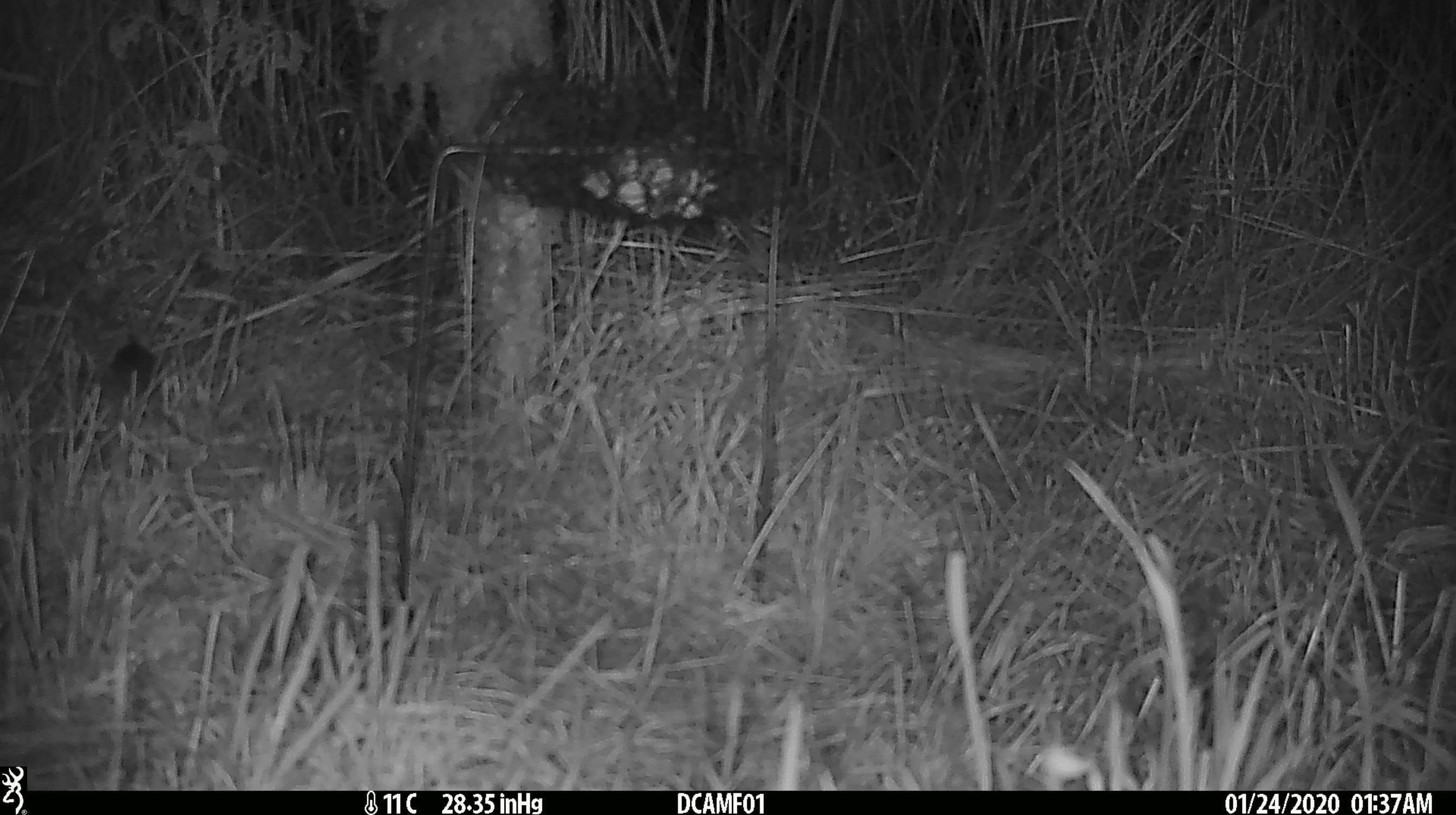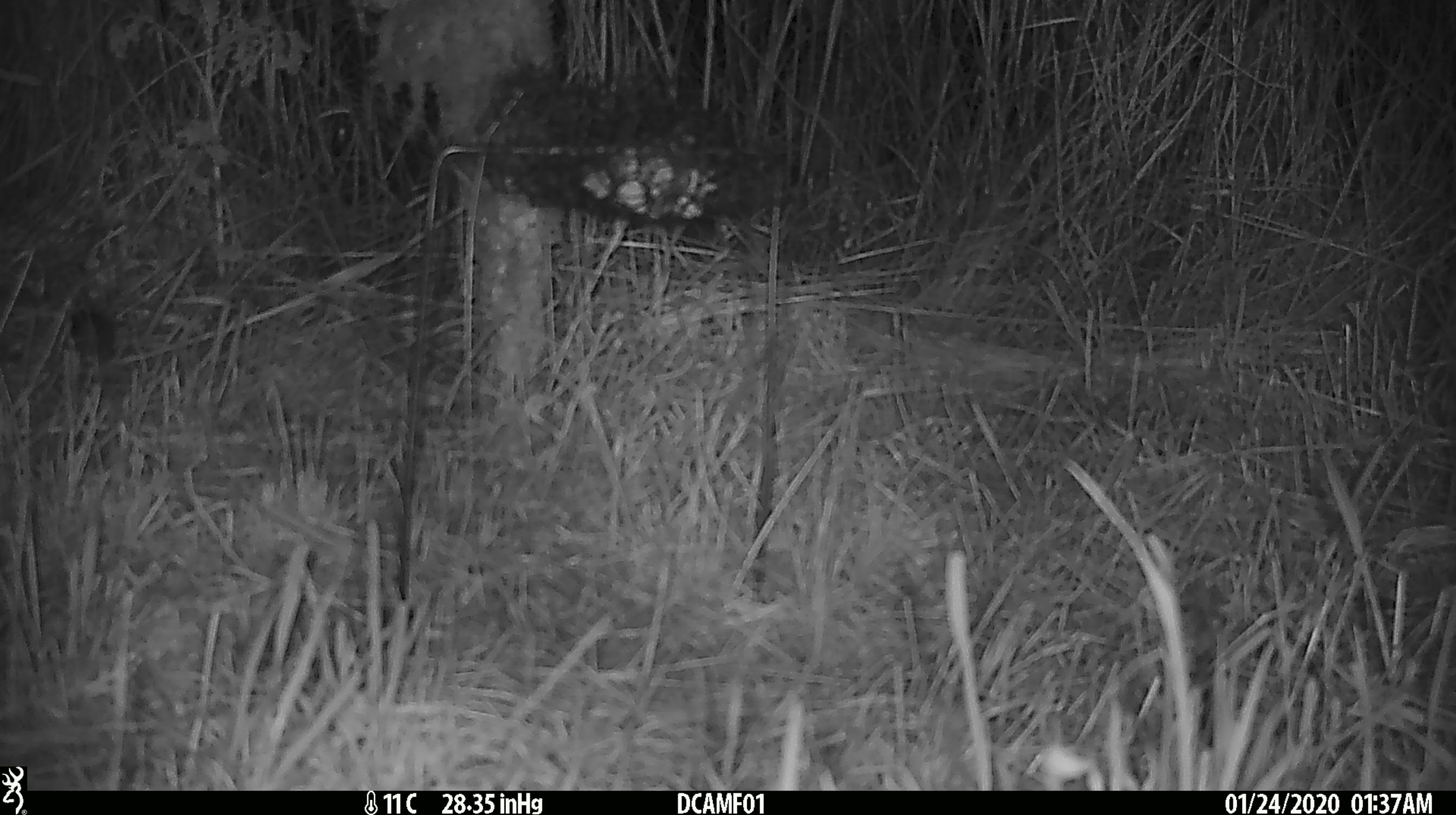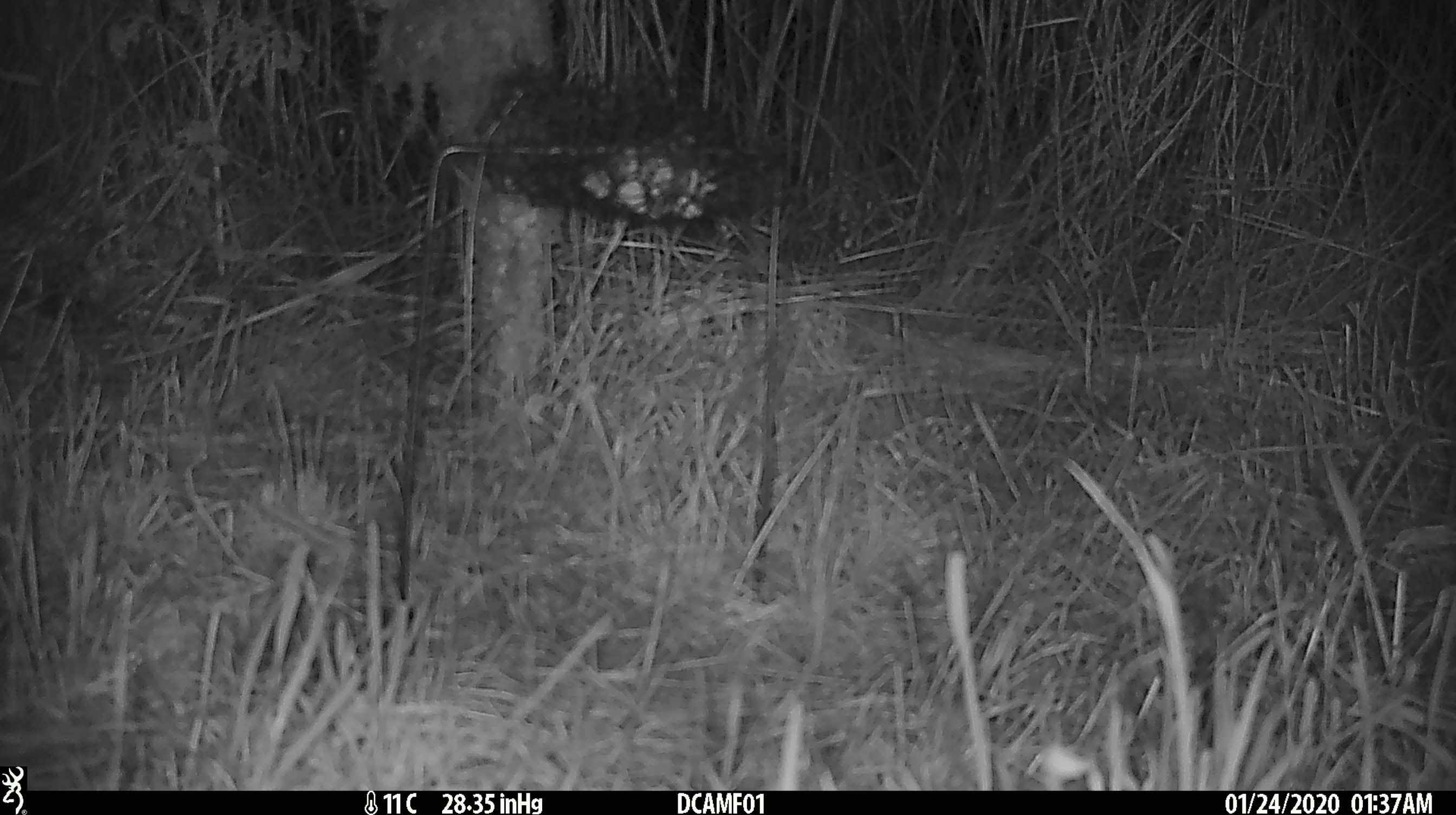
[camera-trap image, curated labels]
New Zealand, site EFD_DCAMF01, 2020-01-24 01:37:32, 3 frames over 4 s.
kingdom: Animalia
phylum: Chordata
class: Mammalia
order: Rodentia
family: Muridae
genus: Mus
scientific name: Mus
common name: mouse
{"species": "mouse (Mus)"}